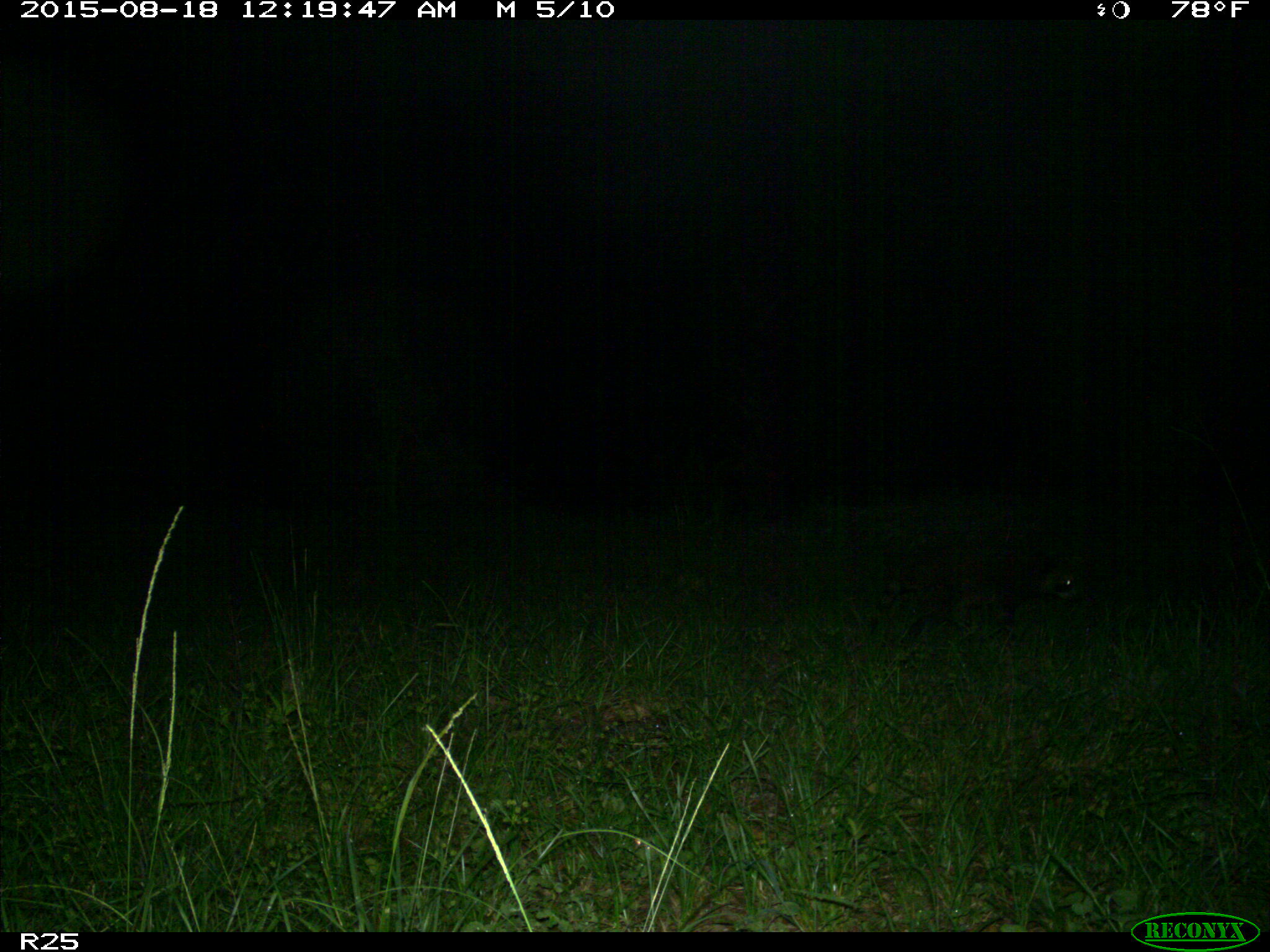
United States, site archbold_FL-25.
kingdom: Animalia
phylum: Chordata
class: Mammalia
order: Carnivora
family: Procyonidae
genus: Procyon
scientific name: Procyon lotor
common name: common raccoon